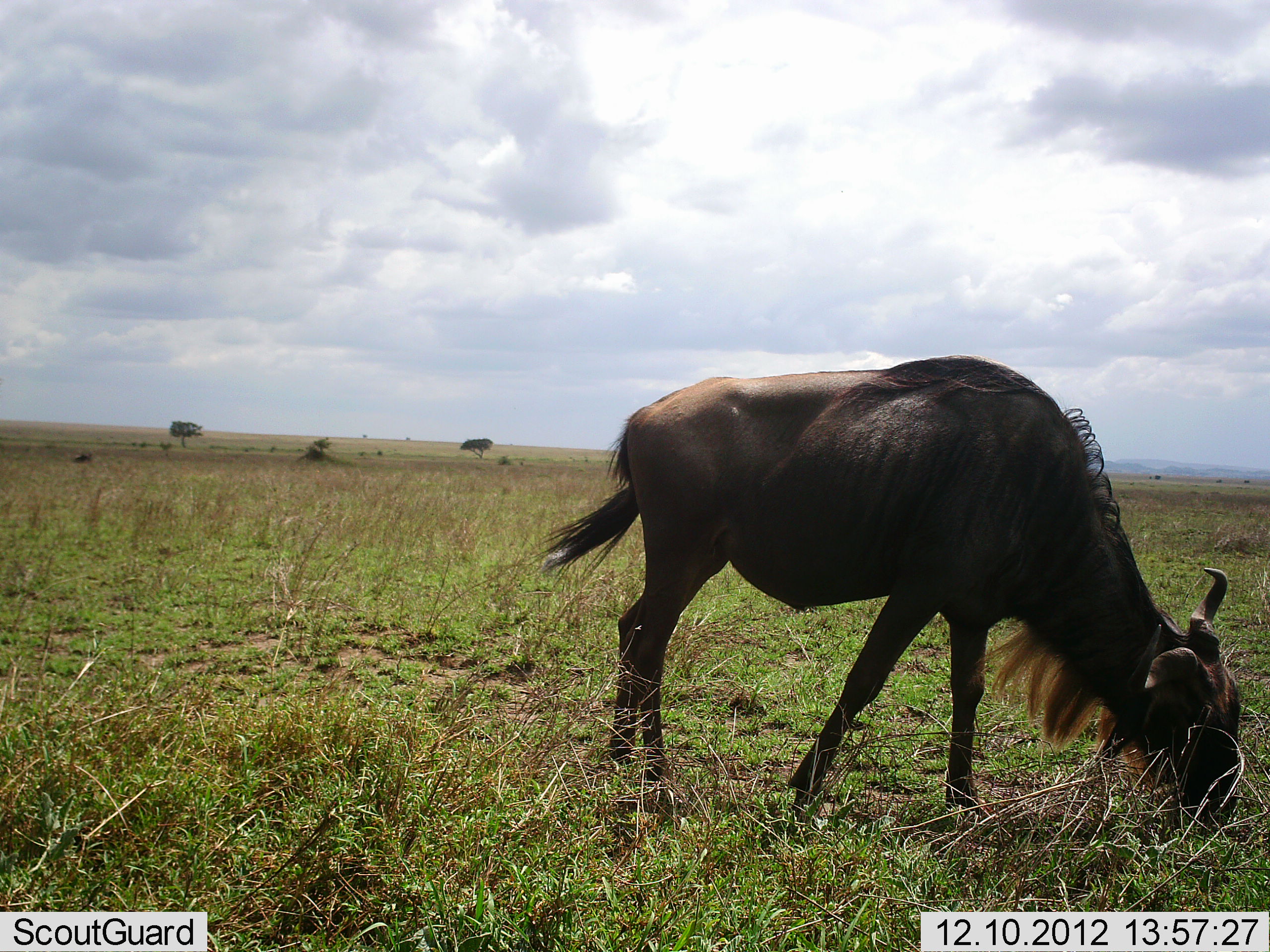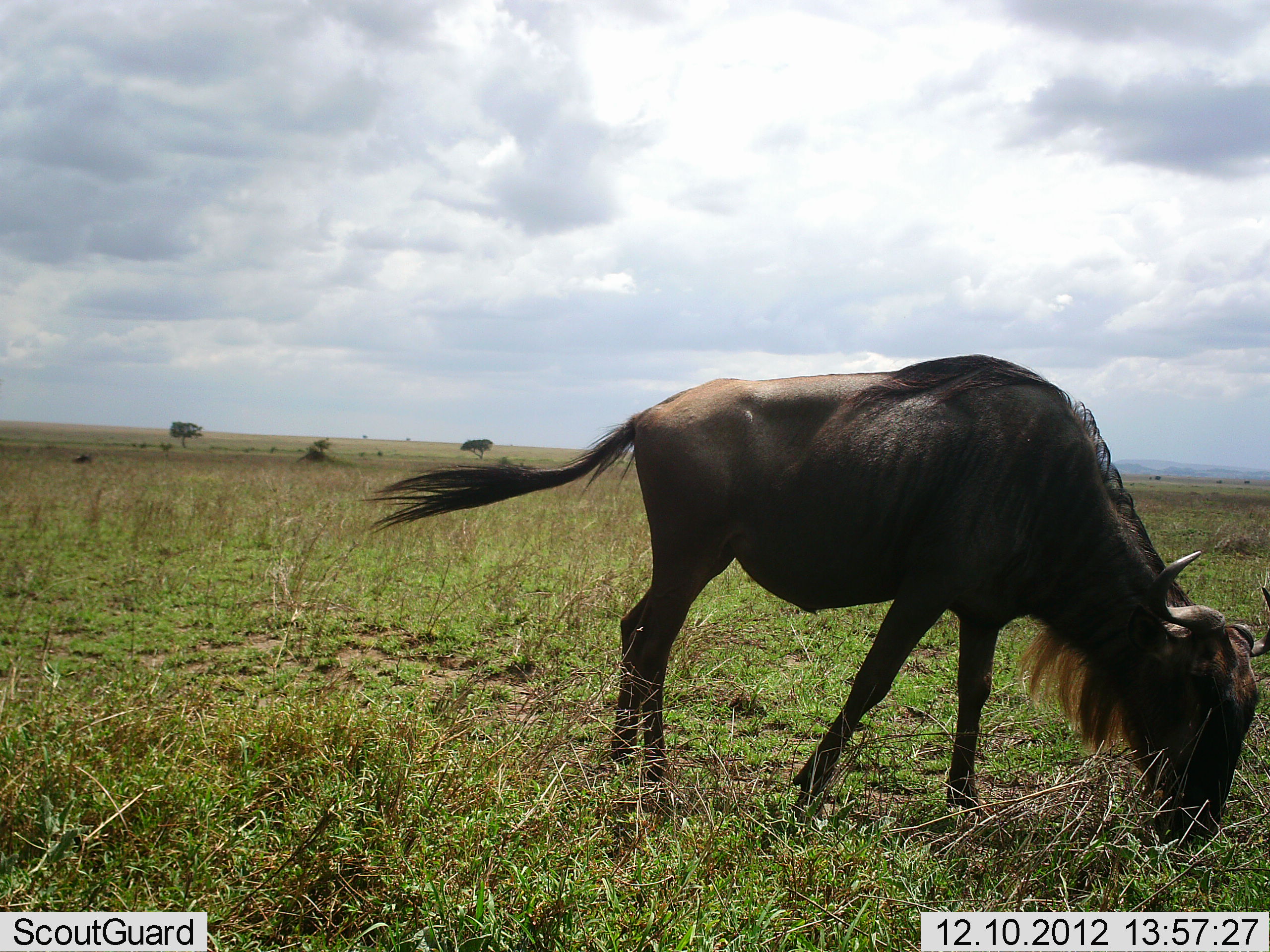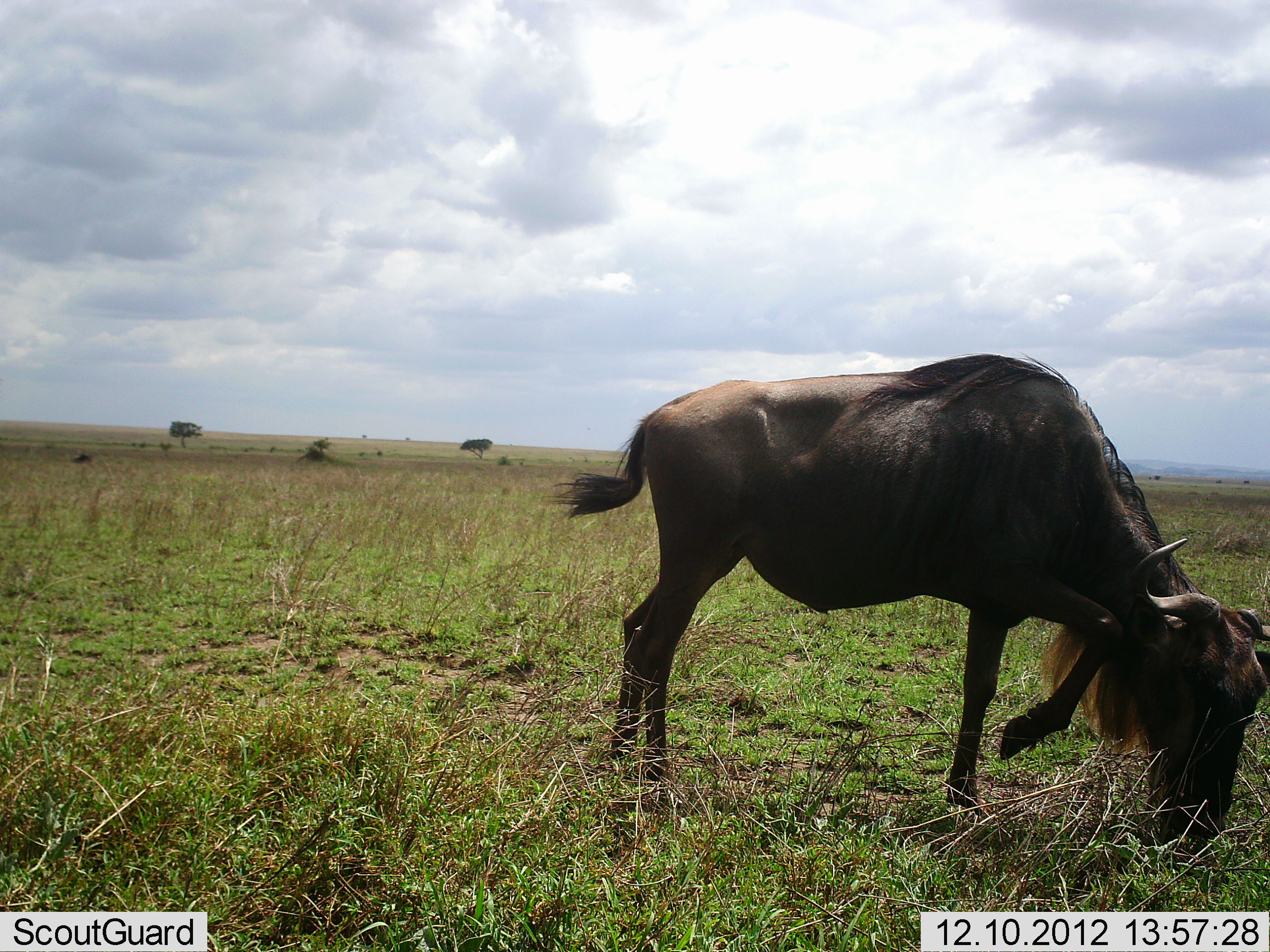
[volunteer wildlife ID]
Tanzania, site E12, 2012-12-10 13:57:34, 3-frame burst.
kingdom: Animalia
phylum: Chordata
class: Mammalia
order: Artiodactyla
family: Bovidae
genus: Connochaetes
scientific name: Connochaetes taurinus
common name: blue wildebeest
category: wildebeest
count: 1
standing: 10%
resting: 0%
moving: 40%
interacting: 0%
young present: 0%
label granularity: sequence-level